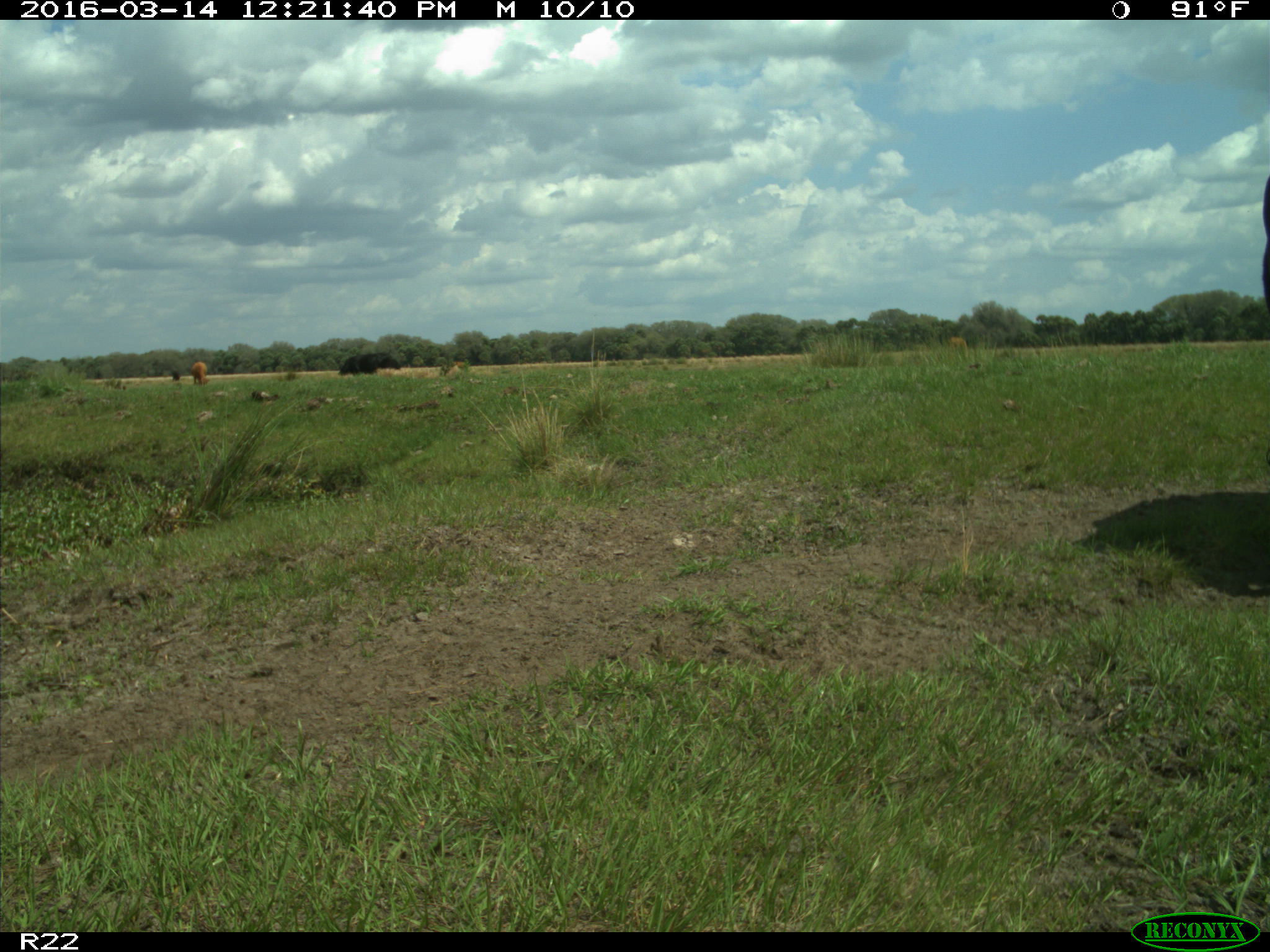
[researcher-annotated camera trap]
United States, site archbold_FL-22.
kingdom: Animalia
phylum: Chordata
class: Mammalia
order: Artiodactyla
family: Bovidae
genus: Bos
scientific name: Bos taurus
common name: domestic cow